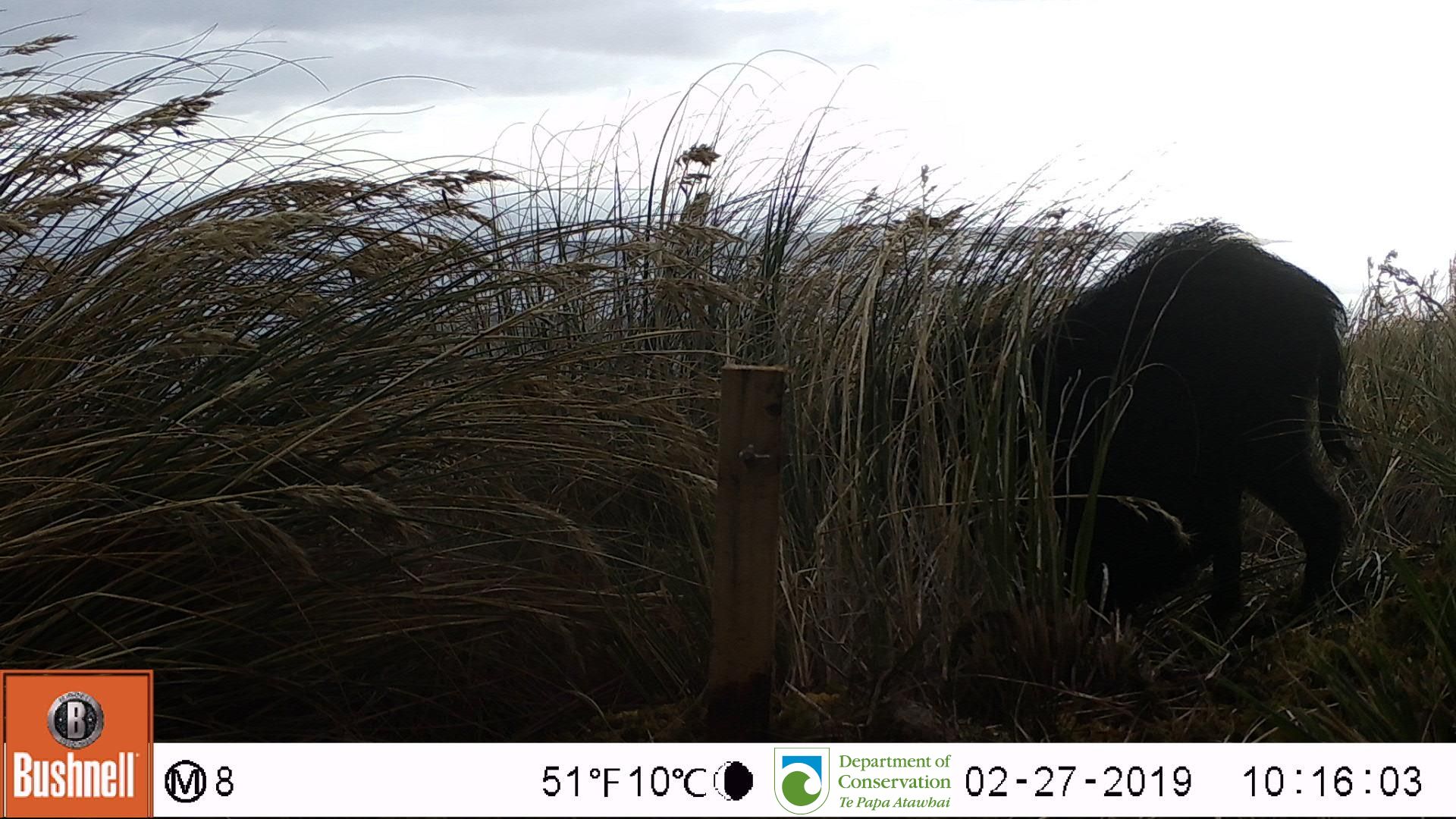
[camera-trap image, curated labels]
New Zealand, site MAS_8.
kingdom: Animalia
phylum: Chordata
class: Mammalia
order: Artiodactyla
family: Suidae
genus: Sus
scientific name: Sus scrofa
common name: pig